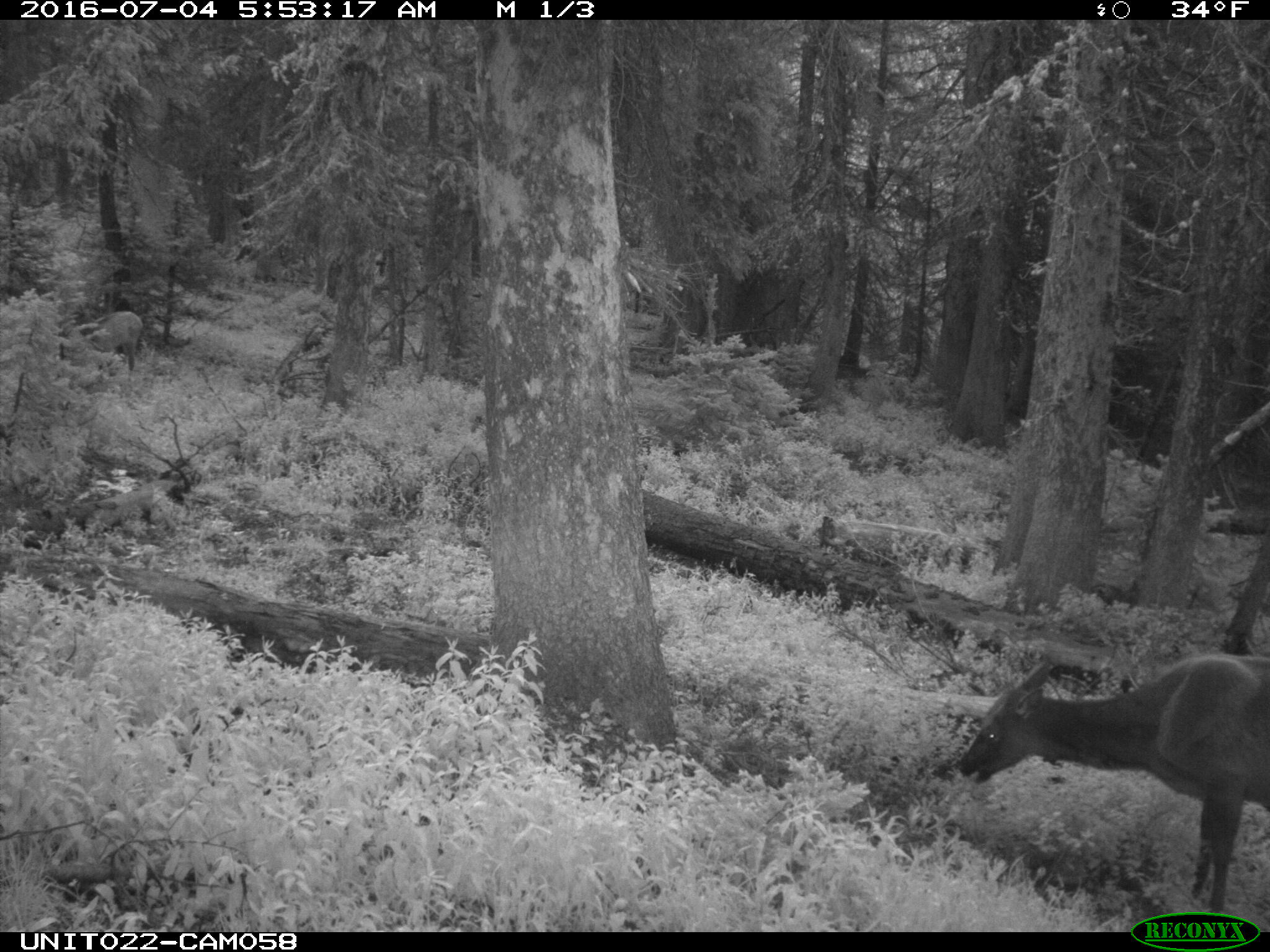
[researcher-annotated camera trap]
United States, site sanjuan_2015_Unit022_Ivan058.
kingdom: Animalia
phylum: Chordata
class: Mammalia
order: Artiodactyla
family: Cervidae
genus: Cervus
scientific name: Cervus elaphus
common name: red deer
Cervus elaphus (red deer).